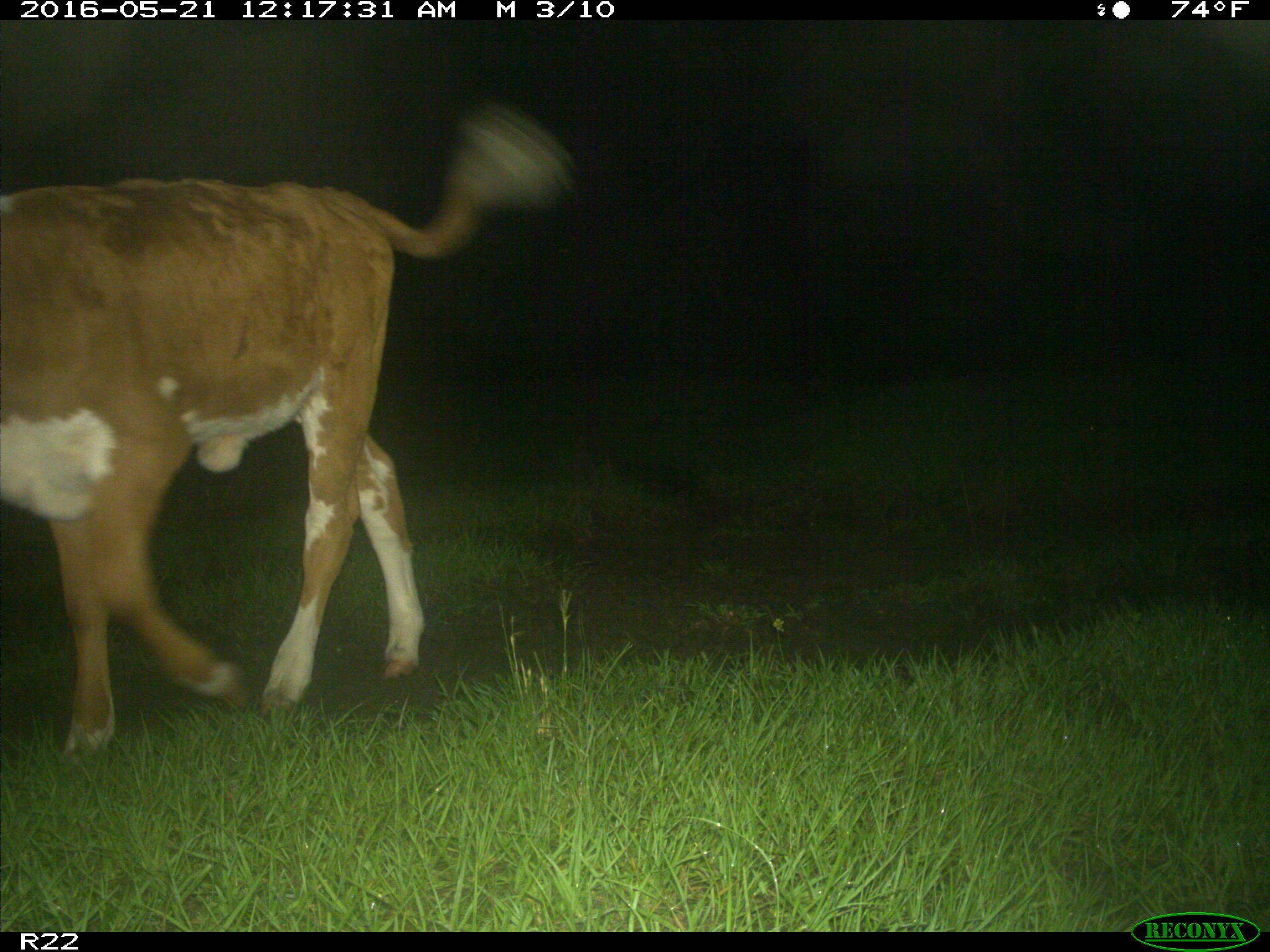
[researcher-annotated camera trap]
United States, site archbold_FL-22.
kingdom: Animalia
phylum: Chordata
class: Mammalia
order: Artiodactyla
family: Bovidae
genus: Bos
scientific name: Bos taurus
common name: domestic cow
Bos taurus (domestic cow).